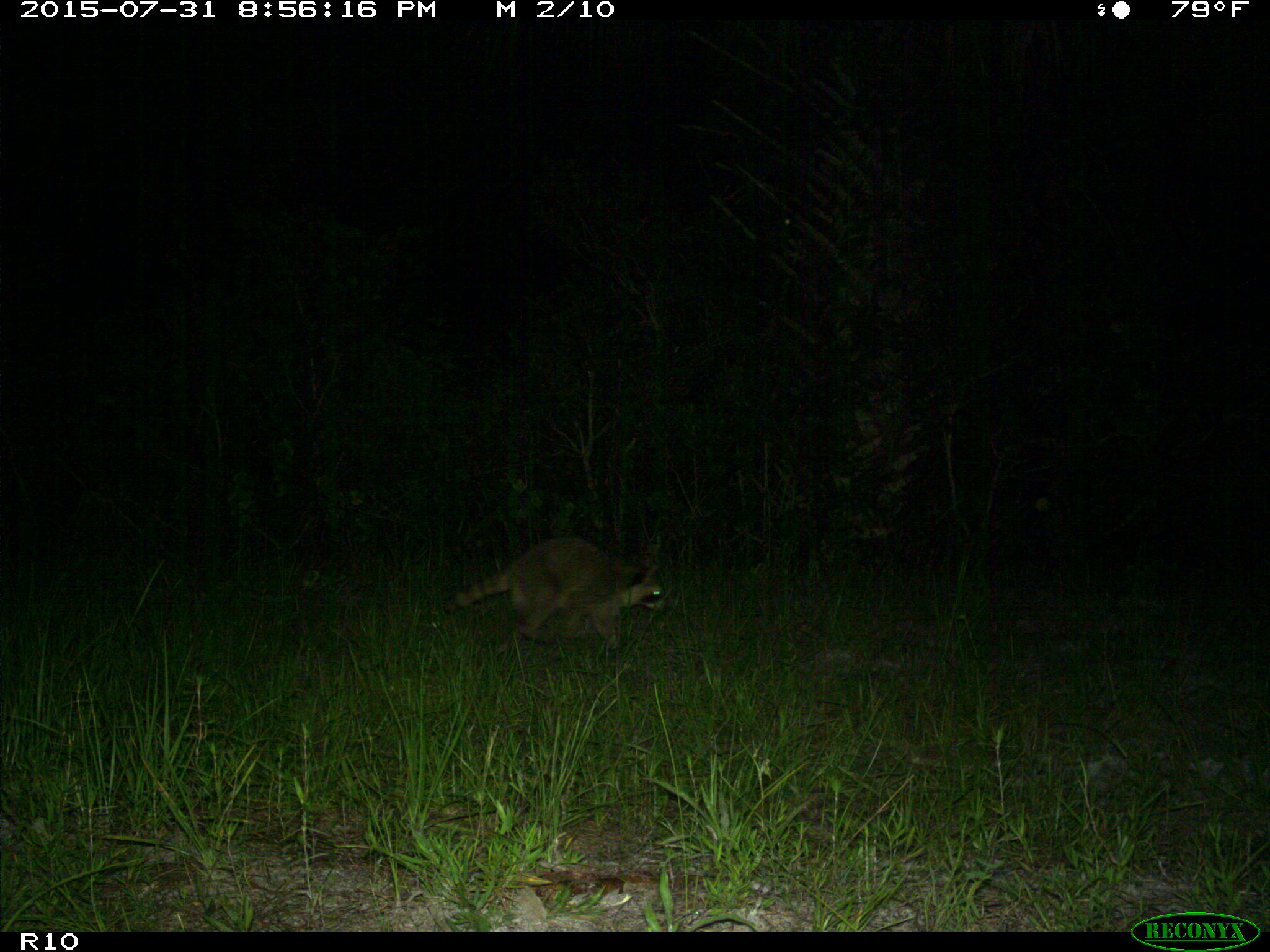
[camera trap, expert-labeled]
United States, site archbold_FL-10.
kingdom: Animalia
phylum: Chordata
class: Mammalia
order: Carnivora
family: Procyonidae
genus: Procyon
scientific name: Procyon lotor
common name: common raccoon